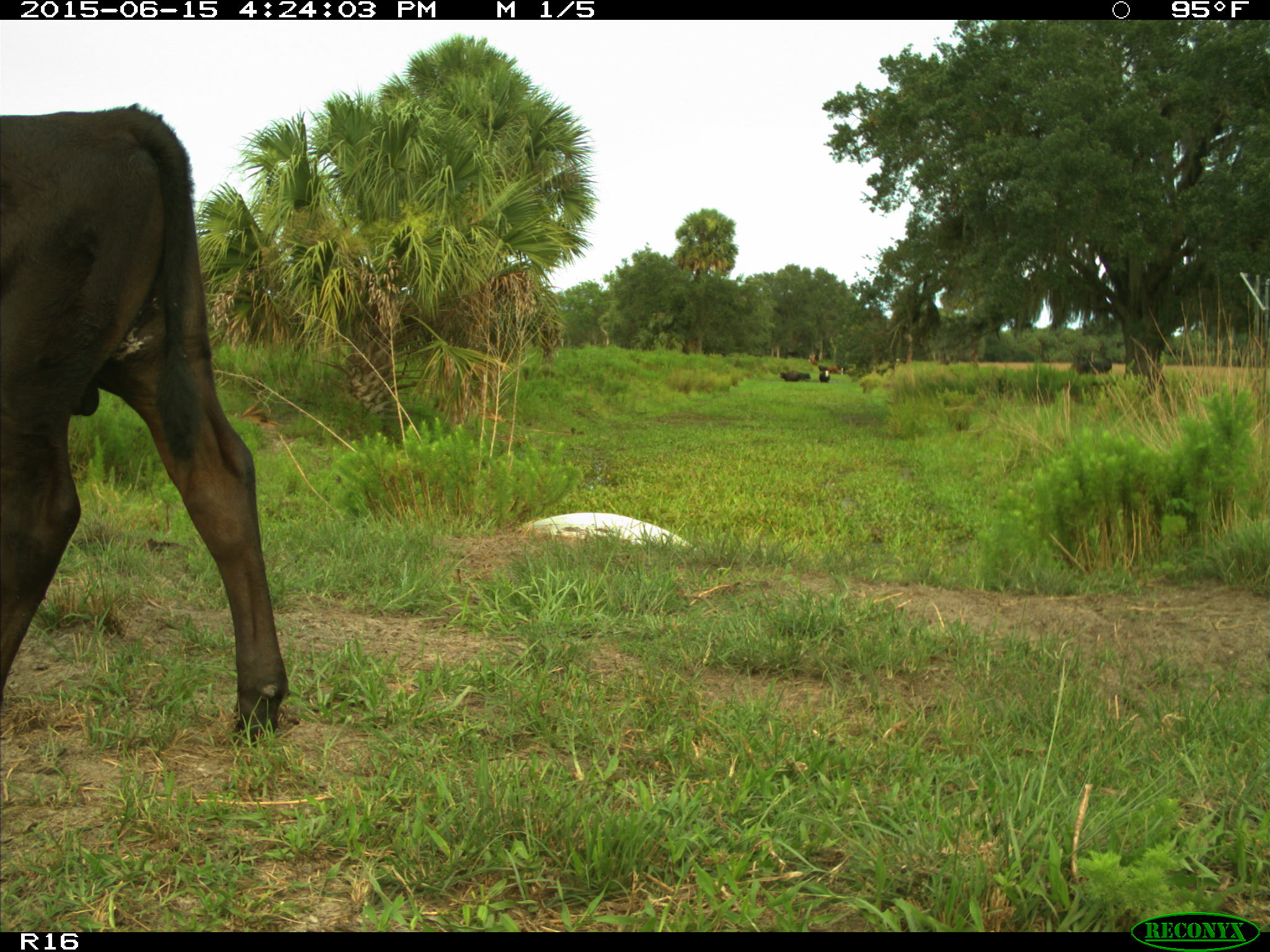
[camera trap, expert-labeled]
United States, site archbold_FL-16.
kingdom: Animalia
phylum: Chordata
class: Mammalia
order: Artiodactyla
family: Bovidae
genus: Bos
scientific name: Bos taurus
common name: domestic cow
Bos taurus (domestic cow).